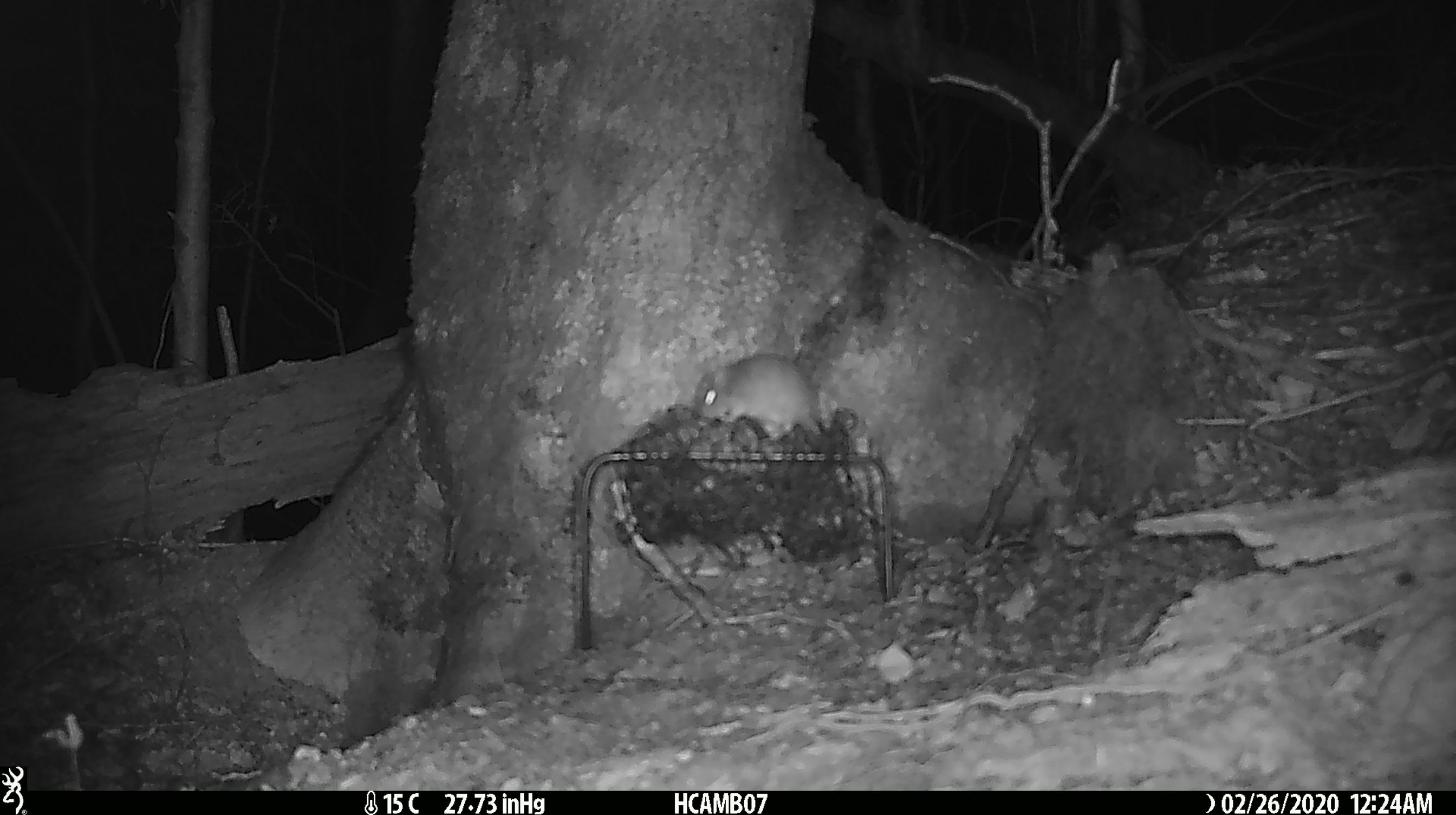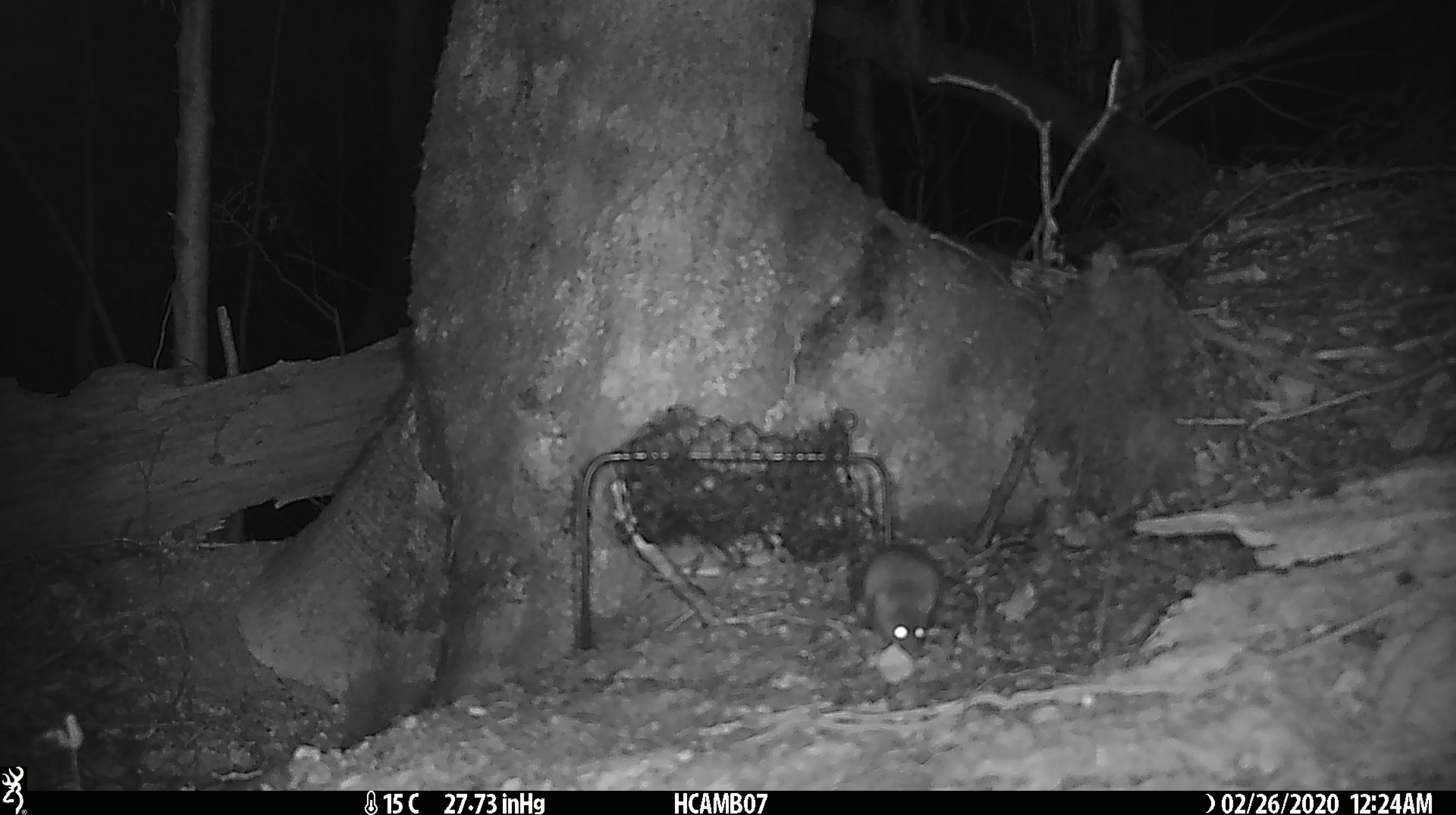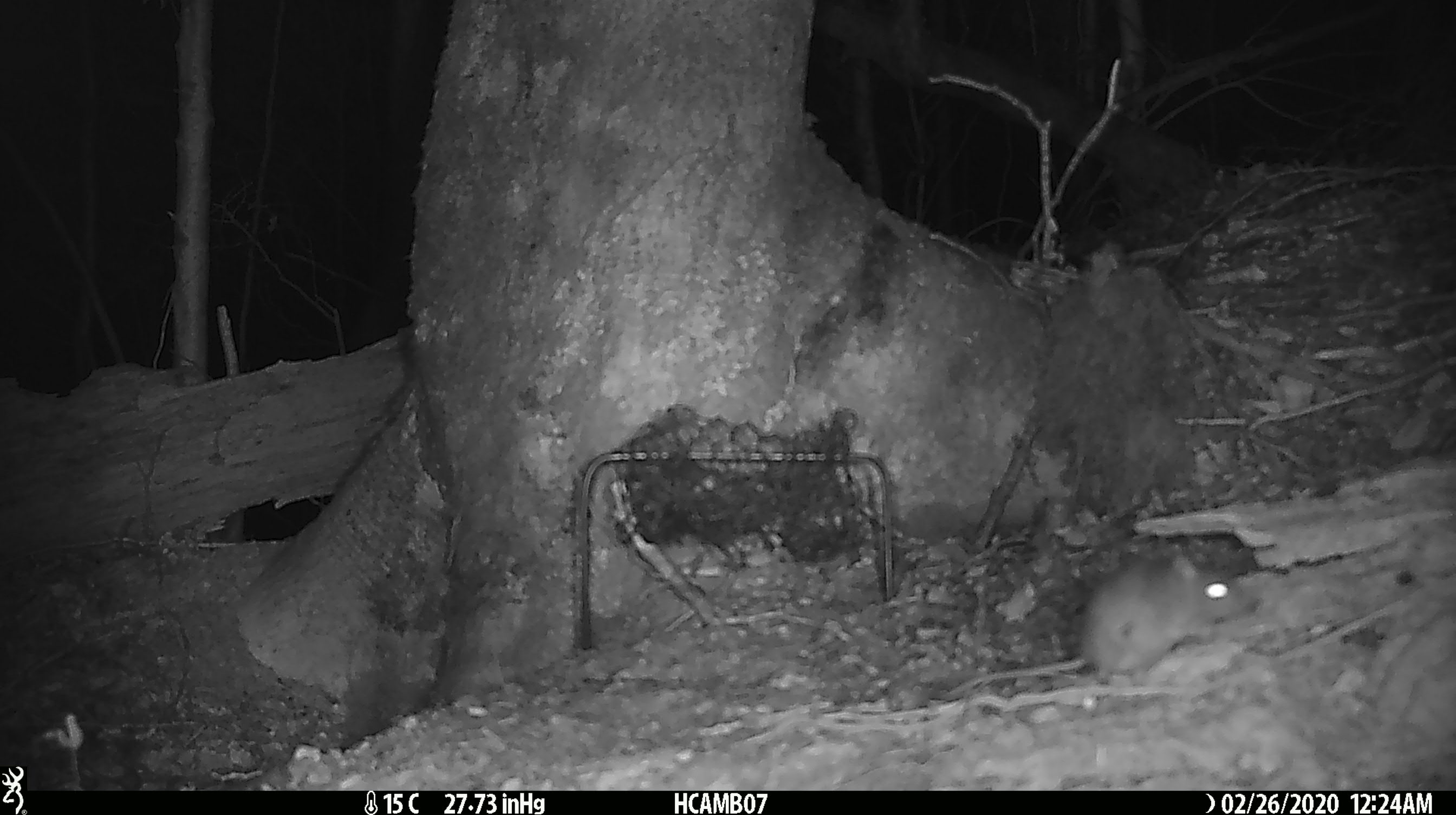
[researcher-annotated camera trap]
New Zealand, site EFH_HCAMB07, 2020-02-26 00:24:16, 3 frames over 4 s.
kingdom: Animalia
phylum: Chordata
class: Mammalia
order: Rodentia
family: Muridae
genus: Mus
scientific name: Mus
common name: mouse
Mouse (Mus).